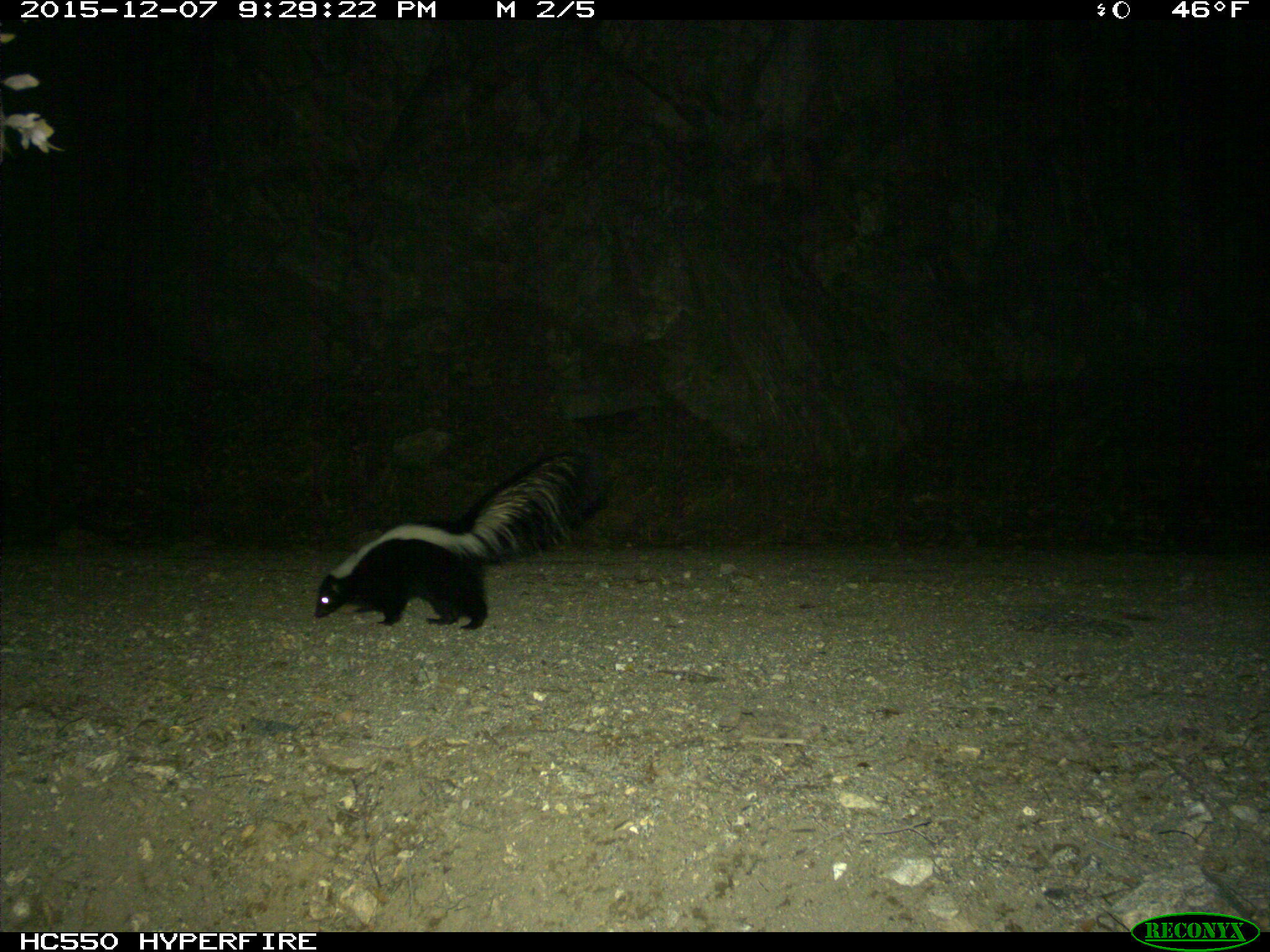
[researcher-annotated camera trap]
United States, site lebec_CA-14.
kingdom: Animalia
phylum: Chordata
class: Mammalia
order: Carnivora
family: Mephitidae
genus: Mephitis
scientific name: Mephitis mephitis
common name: striped skunk